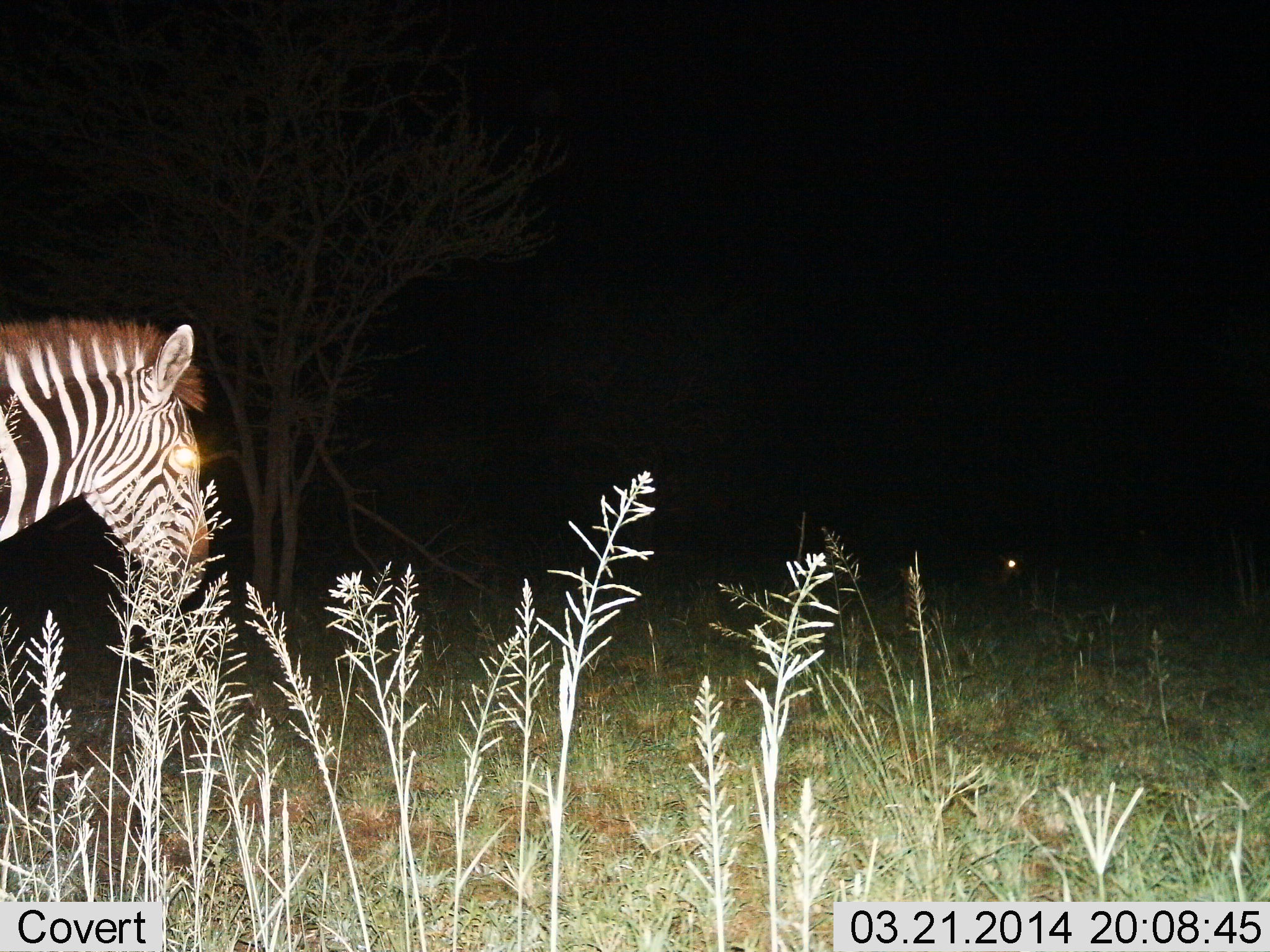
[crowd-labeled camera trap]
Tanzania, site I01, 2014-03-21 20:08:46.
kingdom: Animalia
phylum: Chordata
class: Mammalia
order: Perissodactyla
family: Equidae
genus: Equus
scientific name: Equus quagga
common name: plains zebra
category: zebra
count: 1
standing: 90%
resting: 10%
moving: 0%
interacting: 0%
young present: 0%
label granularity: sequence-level